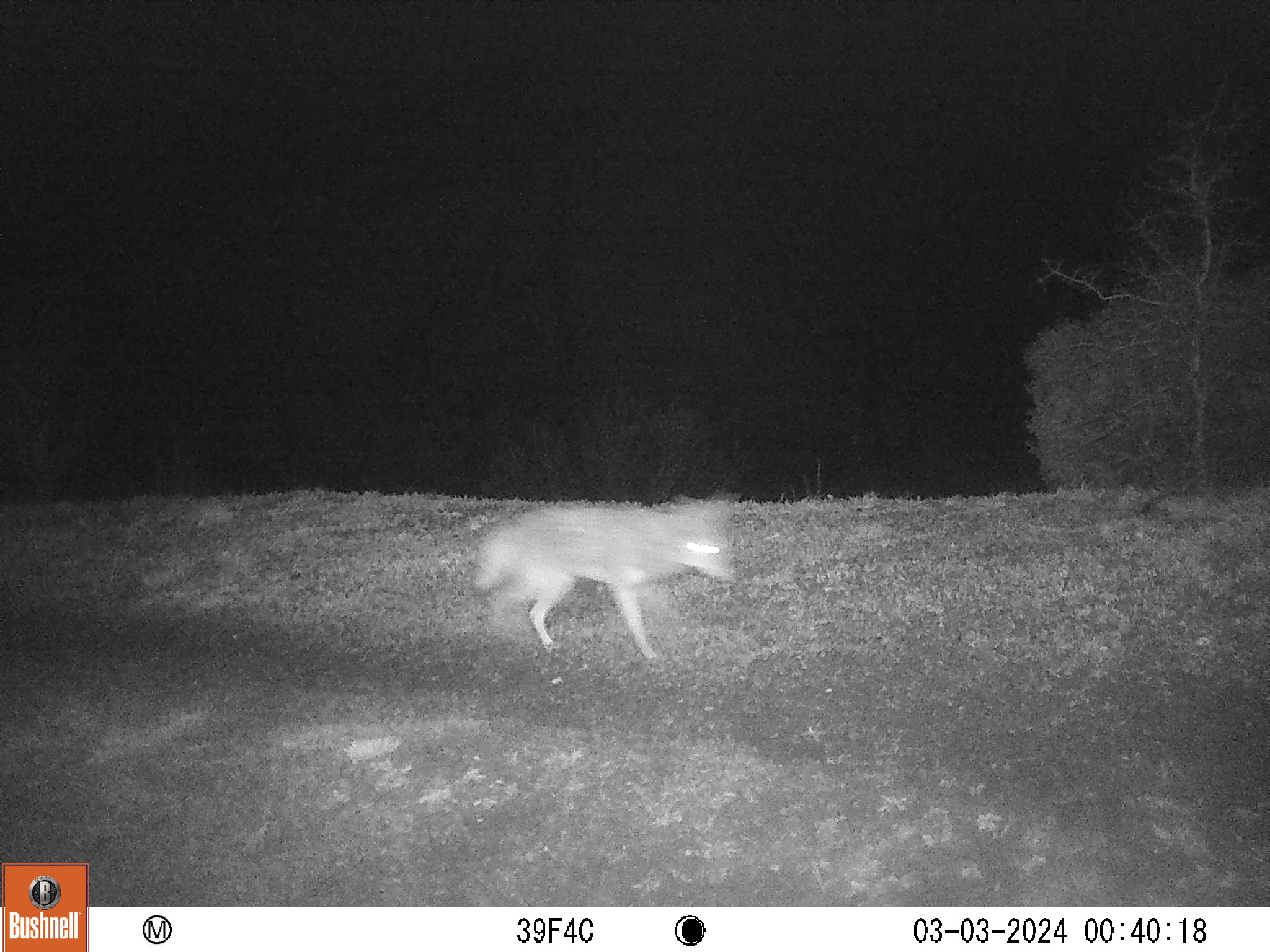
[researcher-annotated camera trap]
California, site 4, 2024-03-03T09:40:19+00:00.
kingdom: Animalia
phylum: Chordata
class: Mammalia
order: Carnivora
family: Canidae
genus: Canis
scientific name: Canis latrans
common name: coyote